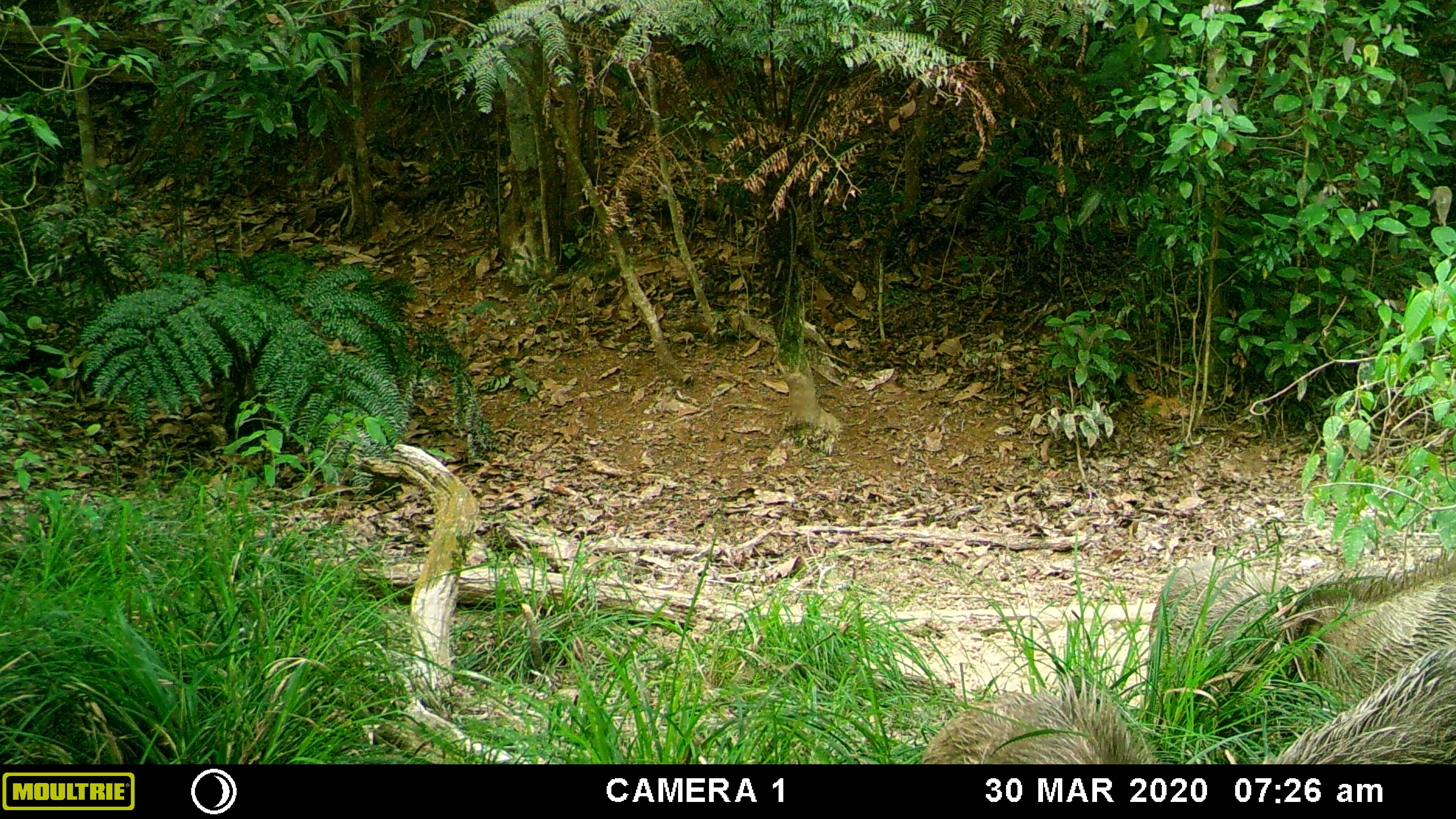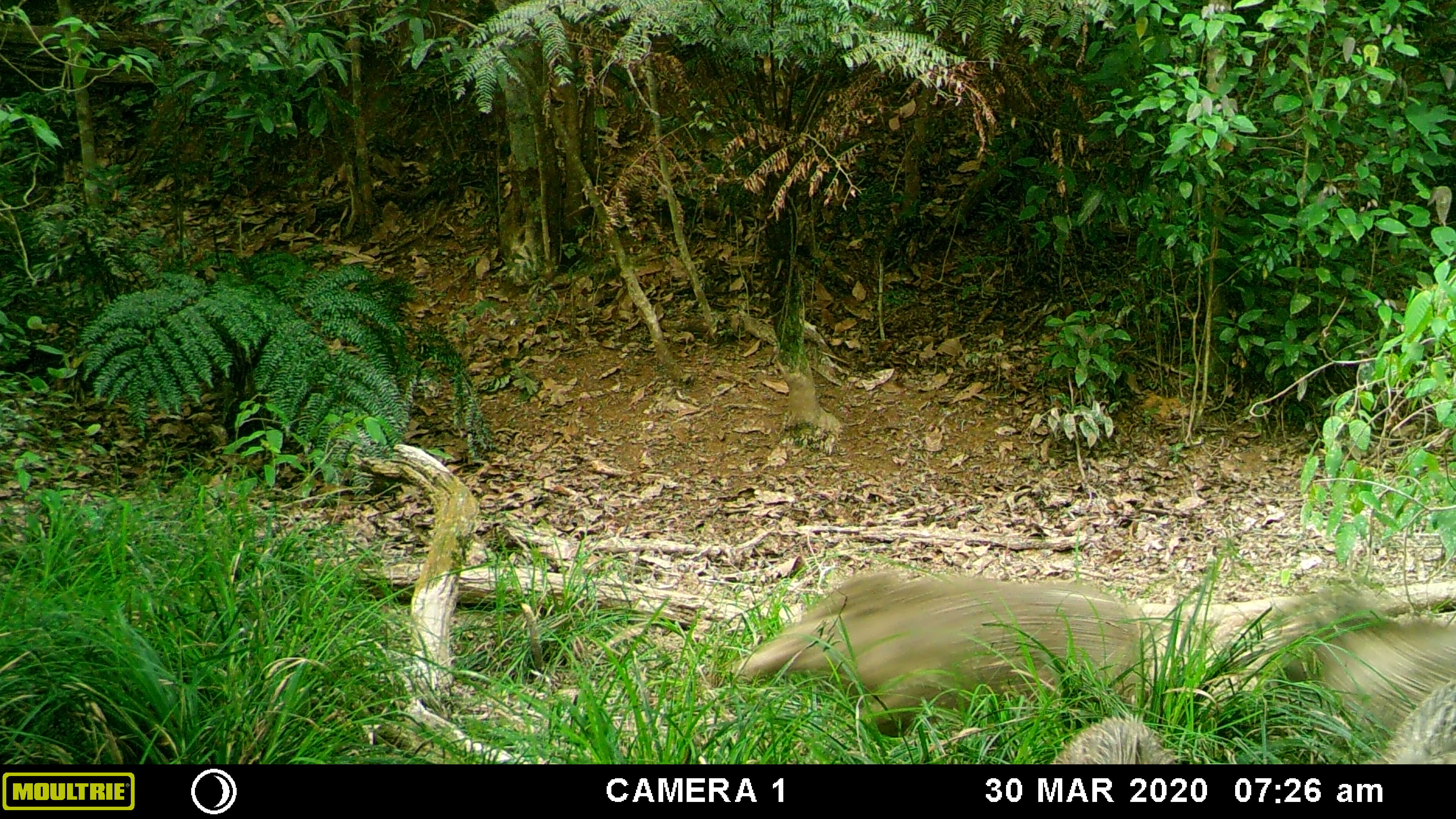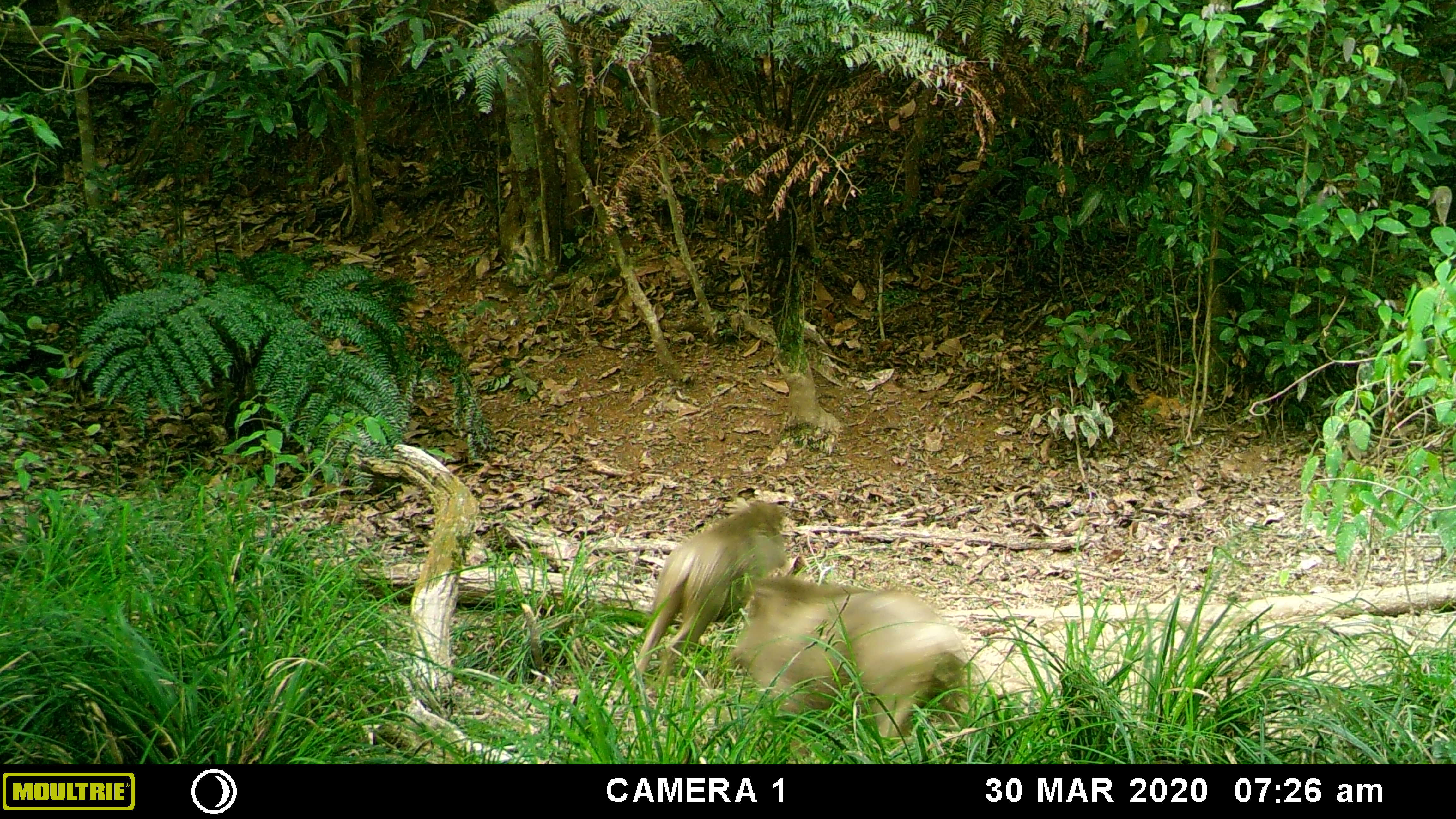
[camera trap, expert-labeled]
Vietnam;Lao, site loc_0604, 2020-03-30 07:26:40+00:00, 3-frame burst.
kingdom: Animalia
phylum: Chordata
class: Mammalia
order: Artiodactyla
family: Suidae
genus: Sus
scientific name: Sus scrofa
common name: eurasian wild pig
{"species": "eurasian wild pig (Sus scrofa)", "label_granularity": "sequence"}